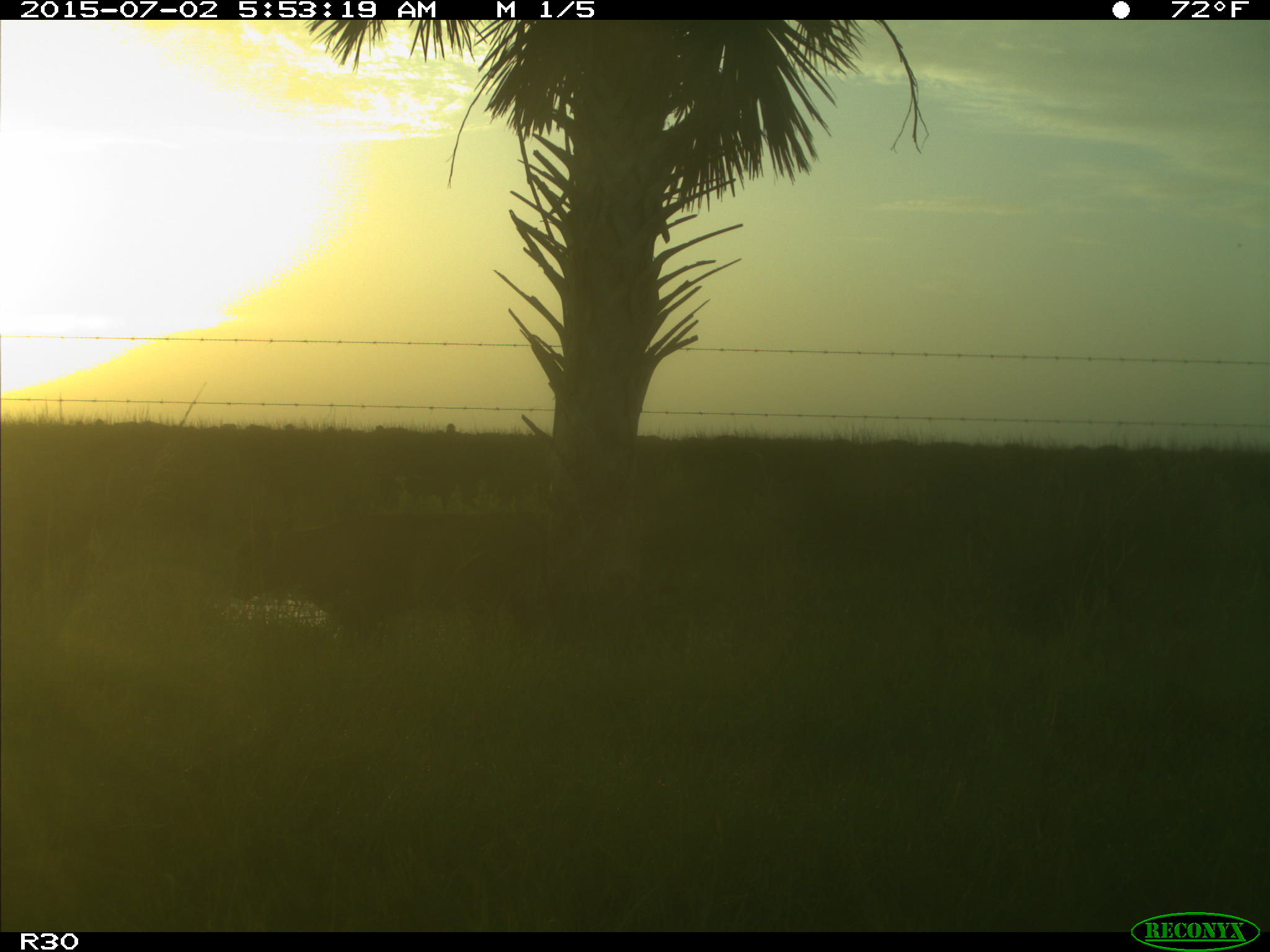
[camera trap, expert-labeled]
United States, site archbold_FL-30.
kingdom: Animalia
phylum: Chordata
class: Mammalia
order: Artiodactyla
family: Bovidae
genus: Bos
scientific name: Bos taurus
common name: domestic cow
Bos taurus (domestic cow).